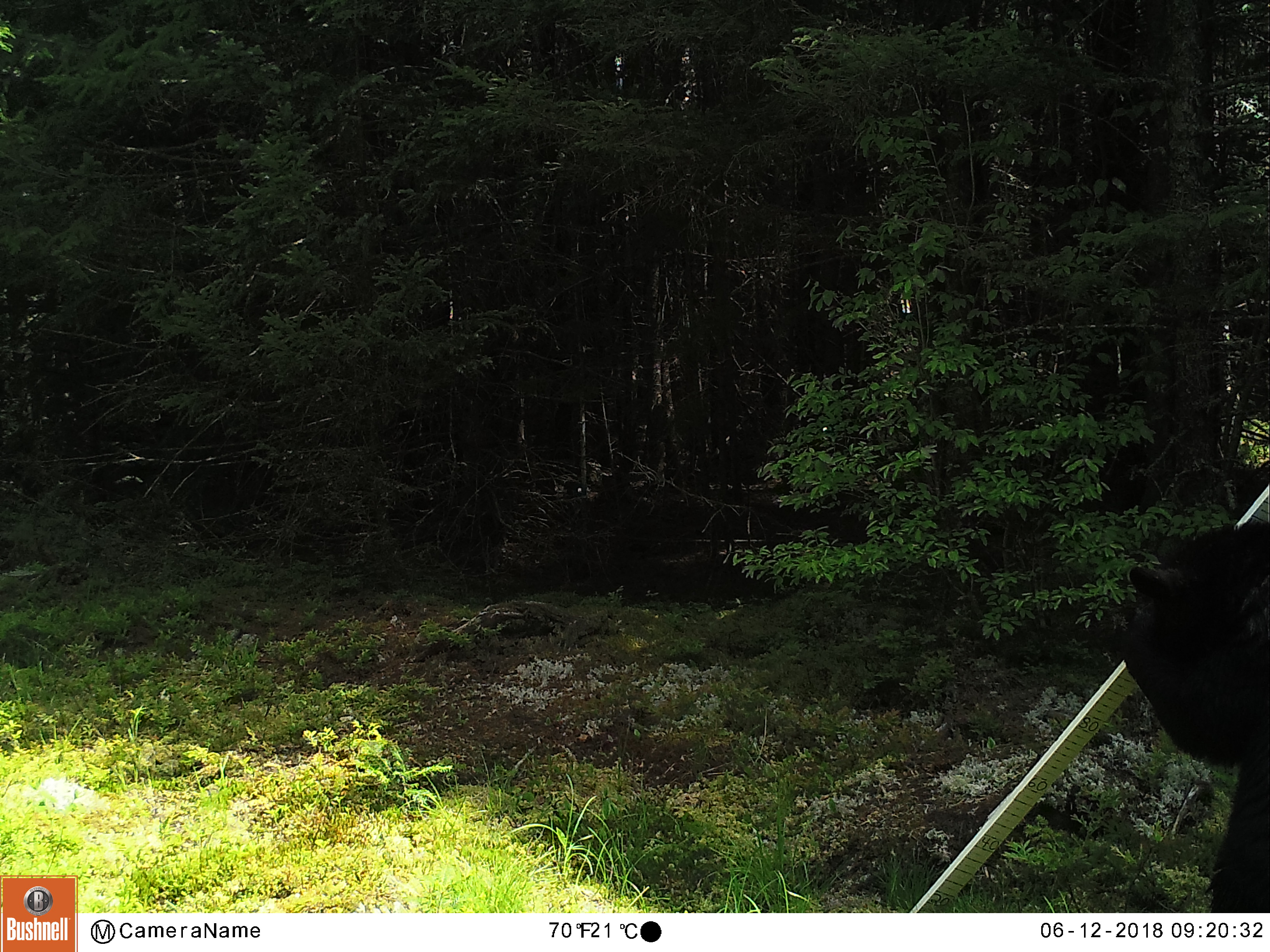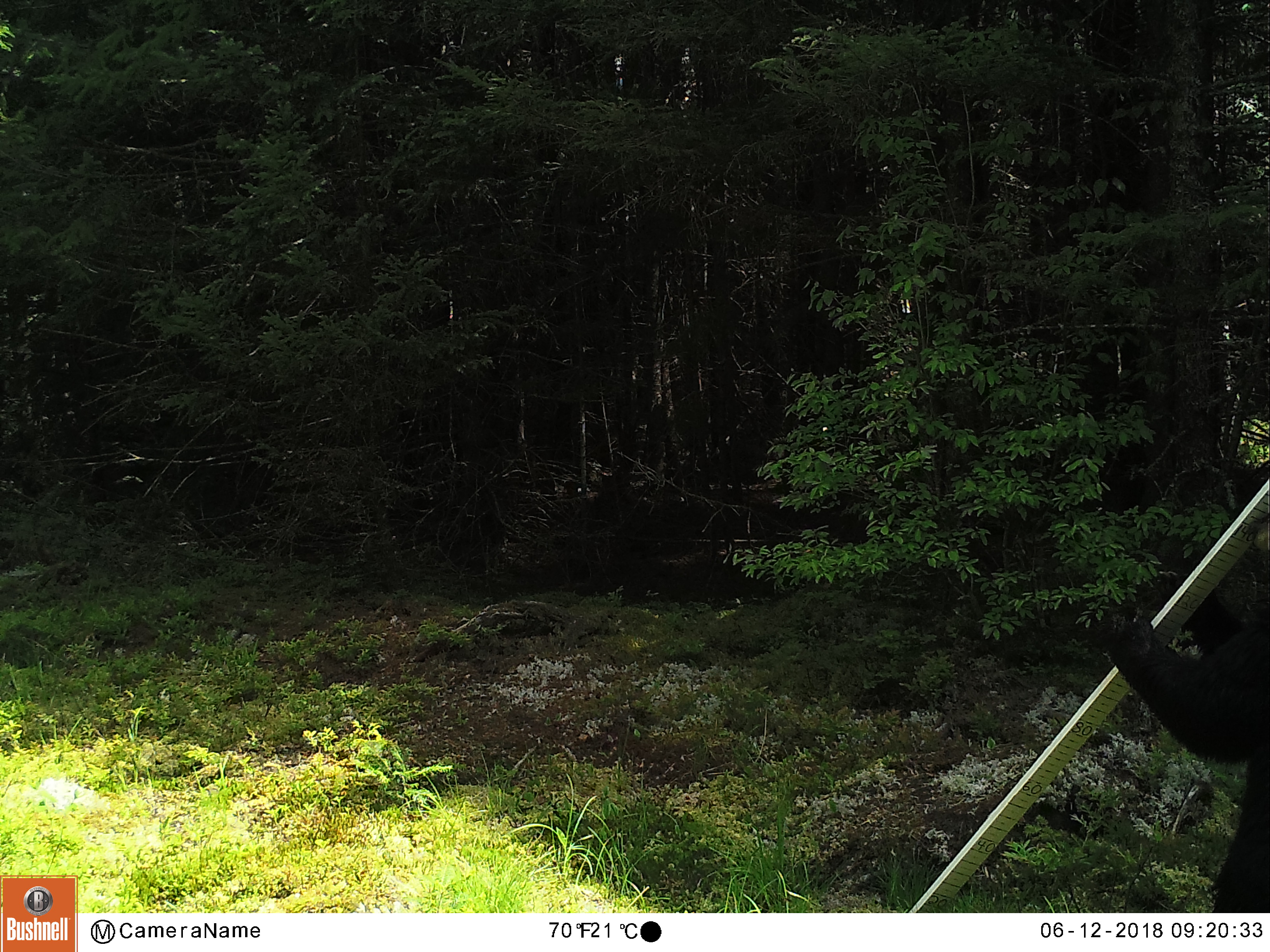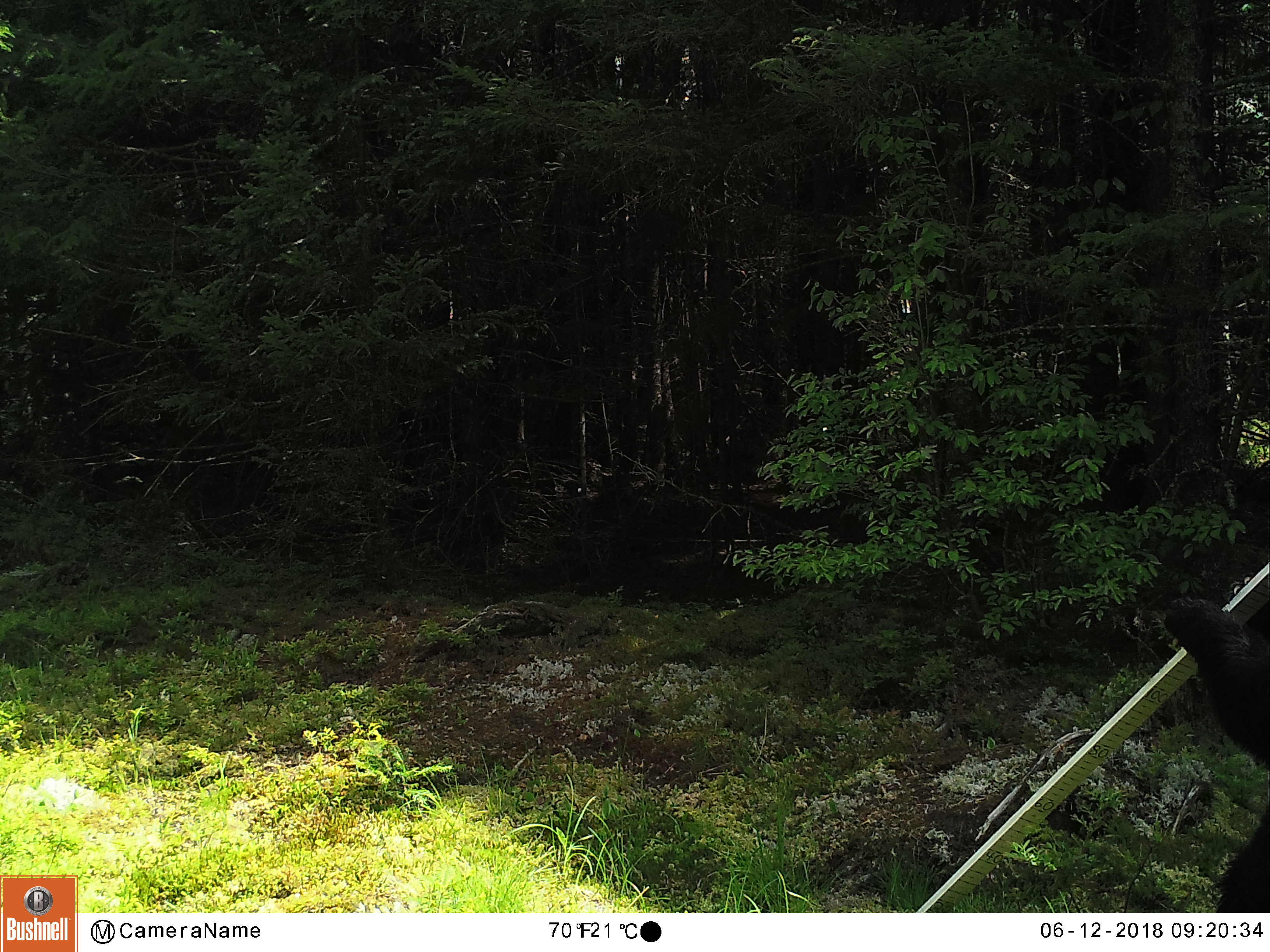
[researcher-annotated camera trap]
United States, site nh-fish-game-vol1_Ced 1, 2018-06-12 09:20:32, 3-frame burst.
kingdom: Animalia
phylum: Chordata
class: Mammalia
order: Carnivora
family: Ursidae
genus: Ursus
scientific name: Ursus americanus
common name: black bear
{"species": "black bear (Ursus americanus)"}